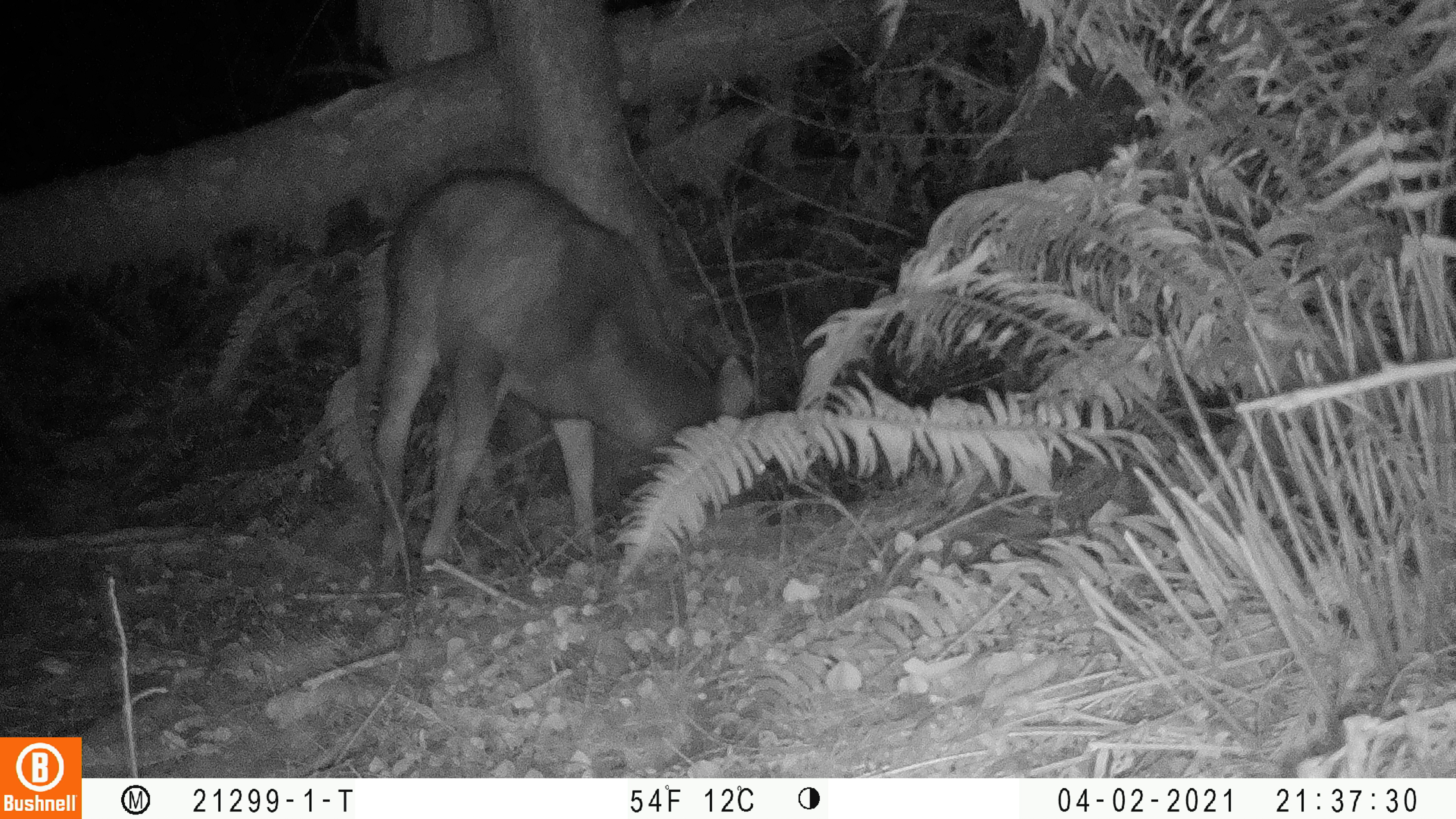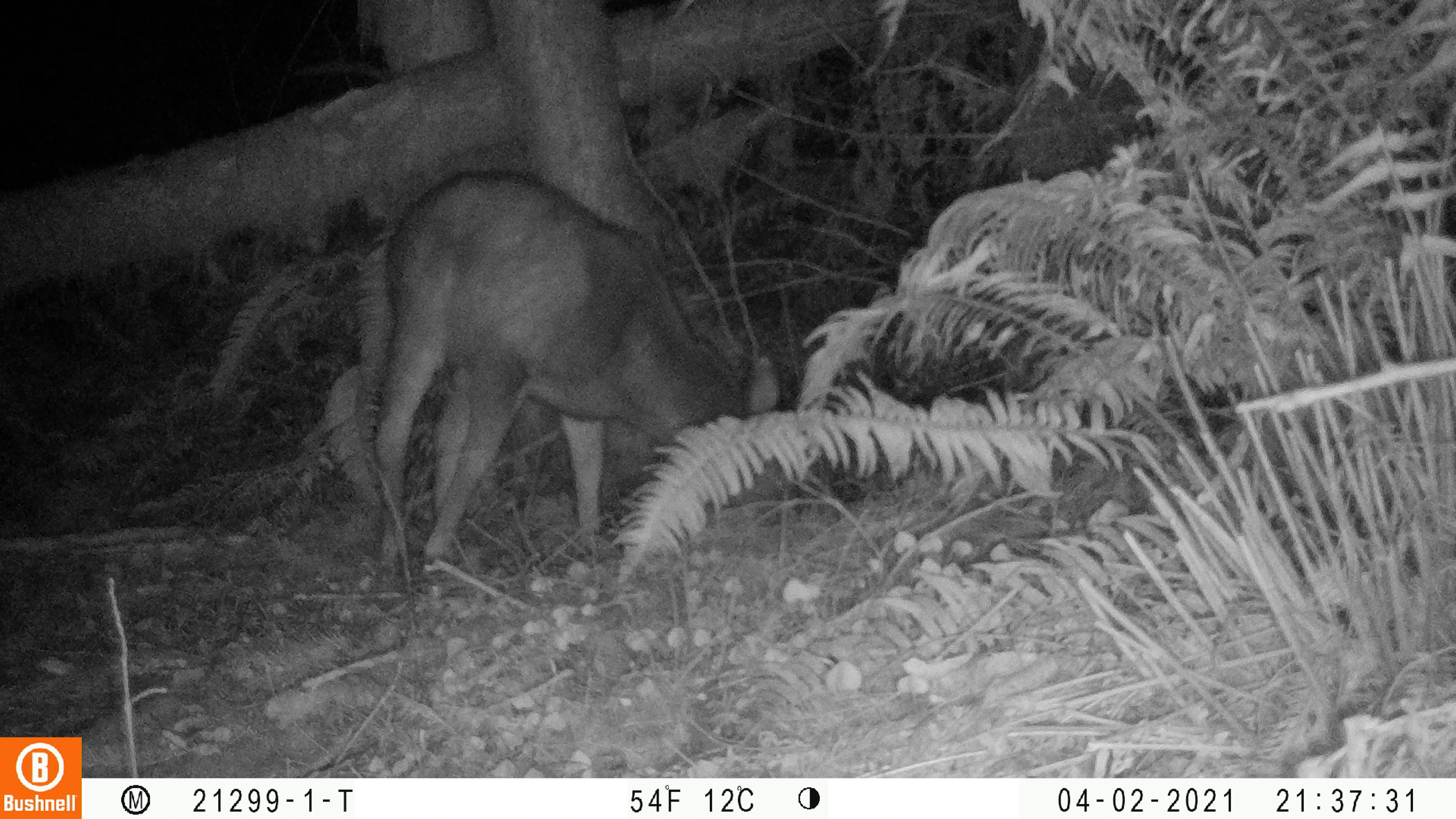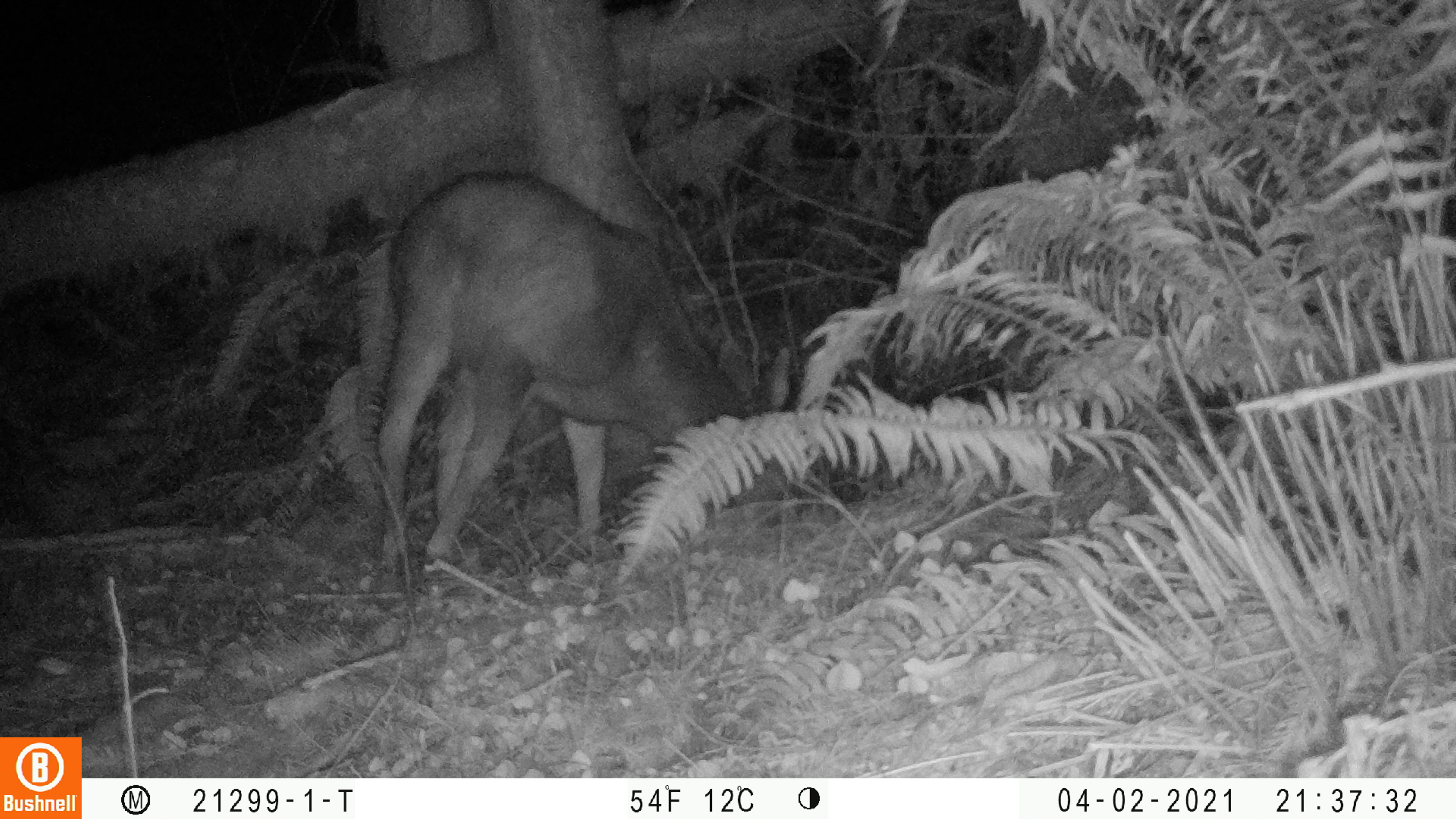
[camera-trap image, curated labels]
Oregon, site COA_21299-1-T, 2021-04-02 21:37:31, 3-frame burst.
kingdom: Animalia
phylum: Chordata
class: Mammalia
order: Artiodactyla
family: Cervidae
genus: Odocoileus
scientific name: Odocoileus hemionus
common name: black-tailed deer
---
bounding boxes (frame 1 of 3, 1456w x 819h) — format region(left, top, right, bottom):
black-tailed deer: region(368, 160, 810, 582)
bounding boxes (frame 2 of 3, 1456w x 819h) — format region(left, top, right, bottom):
black-tailed deer: region(378, 161, 818, 576)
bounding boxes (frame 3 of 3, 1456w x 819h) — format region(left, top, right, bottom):
black-tailed deer: region(375, 160, 815, 574)